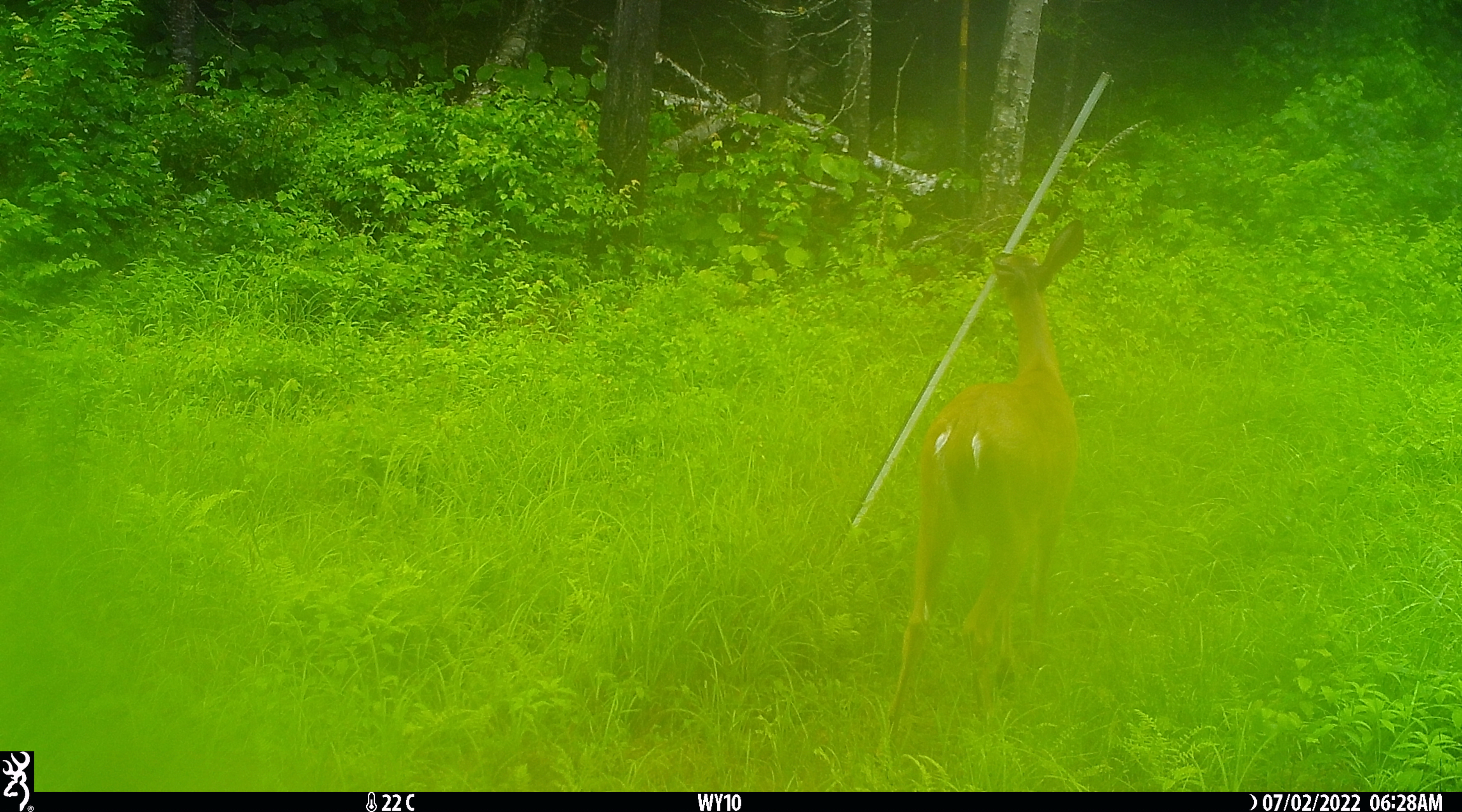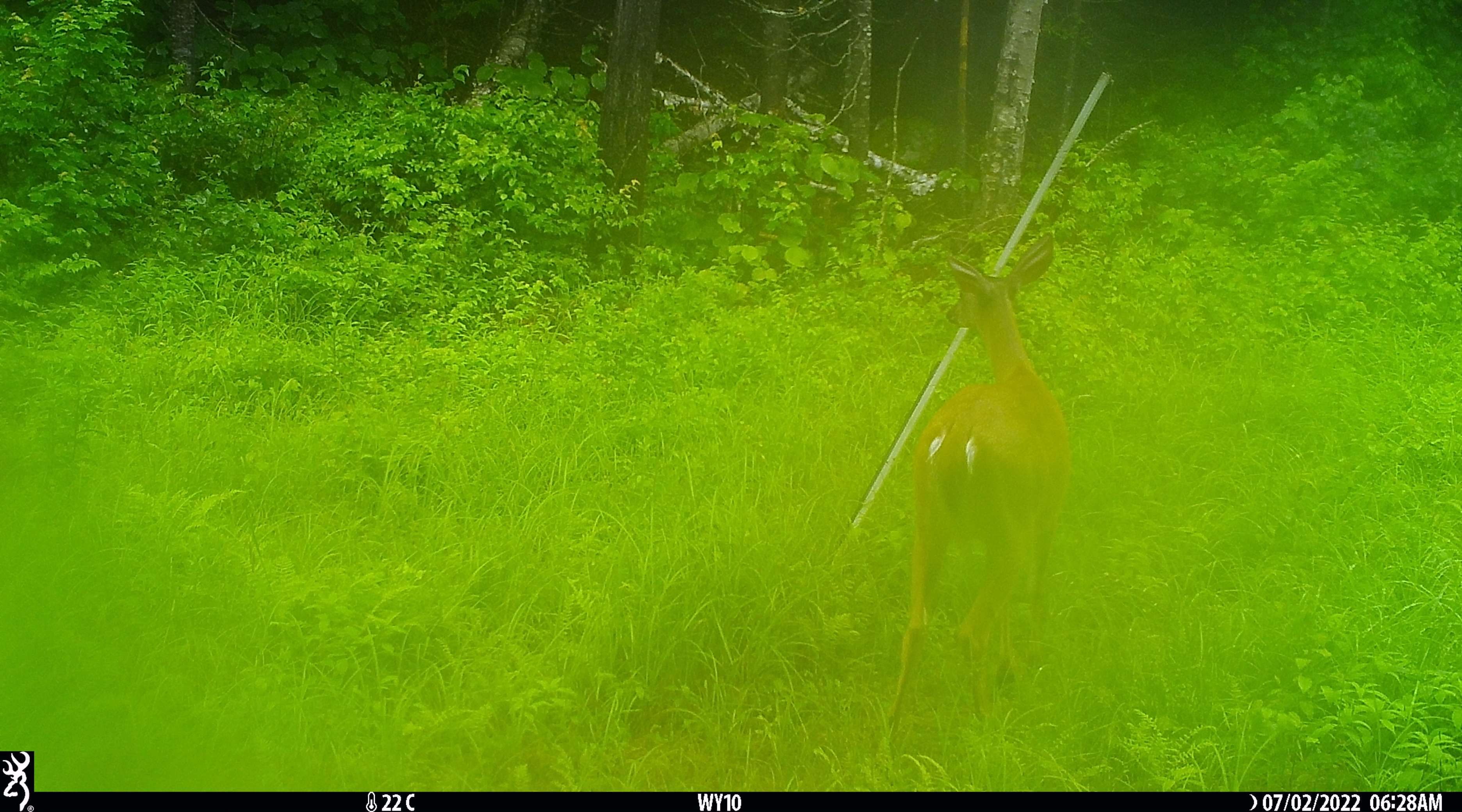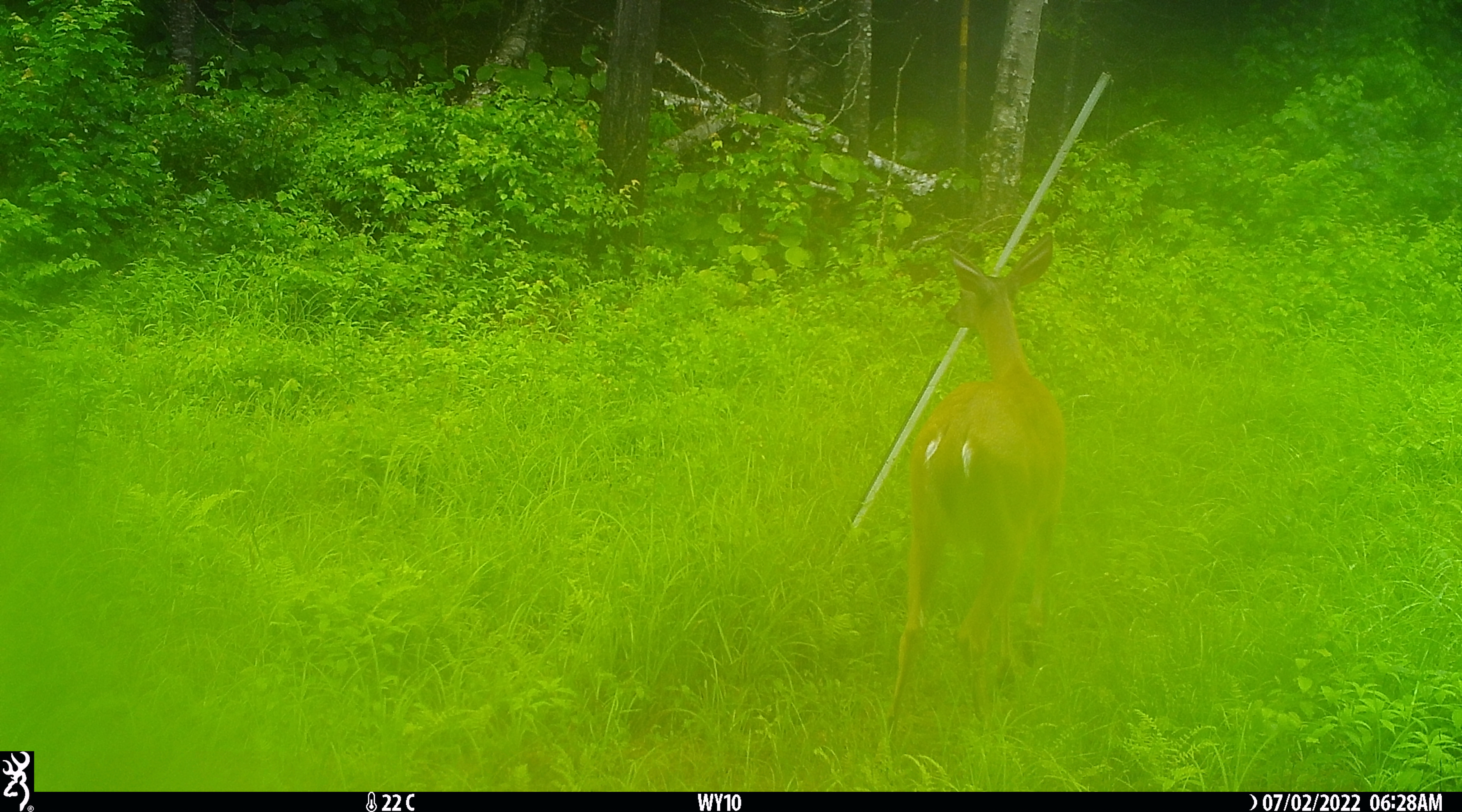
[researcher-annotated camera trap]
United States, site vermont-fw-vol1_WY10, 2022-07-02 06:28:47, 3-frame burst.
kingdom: Animalia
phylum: Chordata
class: Mammalia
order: Artiodactyla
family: Cervidae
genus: Odocoileus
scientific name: Odocoileus virginianus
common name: white-tailed deer